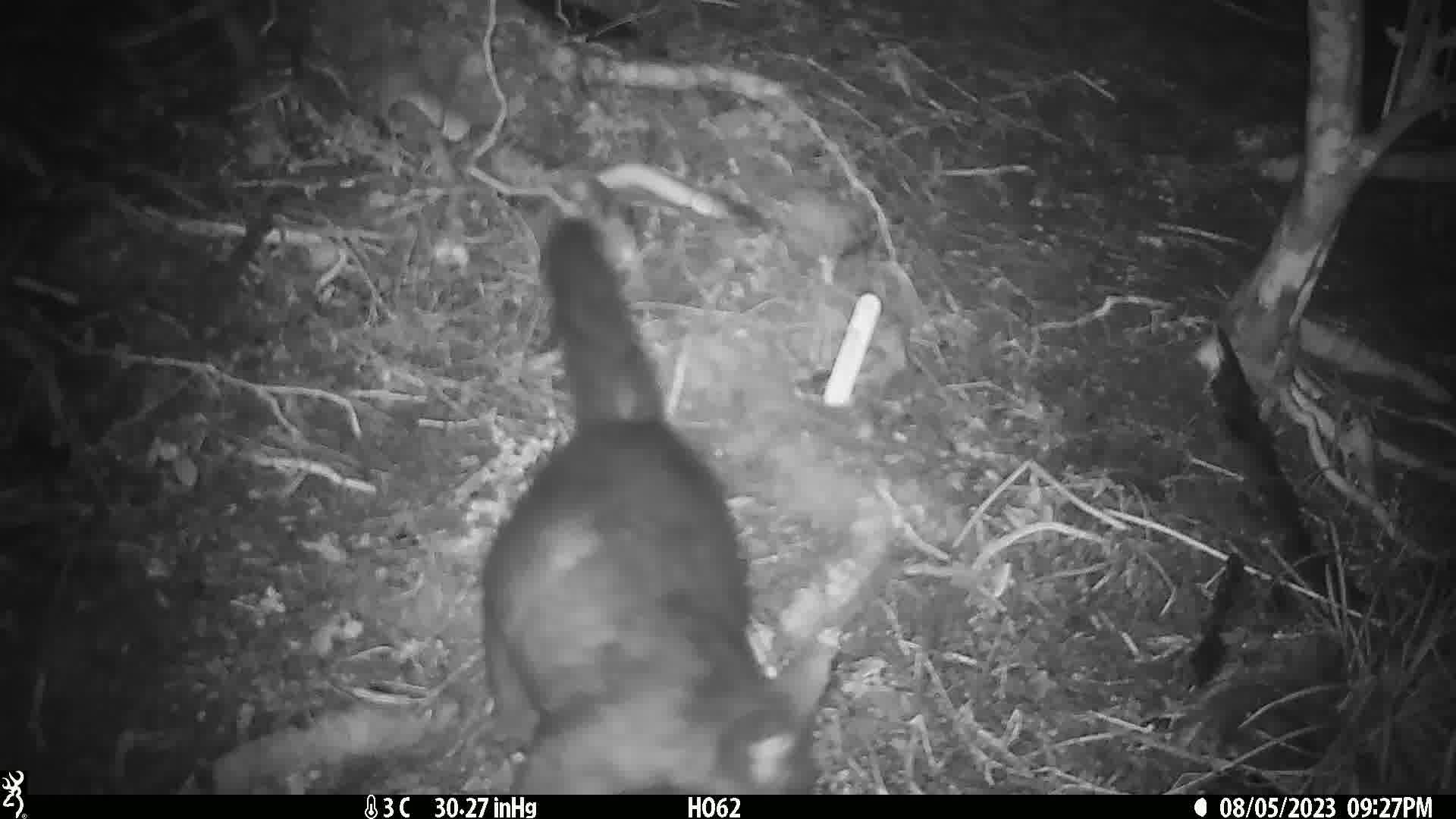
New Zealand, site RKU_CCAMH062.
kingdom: Animalia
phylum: Chordata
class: Mammalia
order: Diprotodontia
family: Phalangeridae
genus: Trichosurus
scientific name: Trichosurus vulpecula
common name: common brushtail possum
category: possum